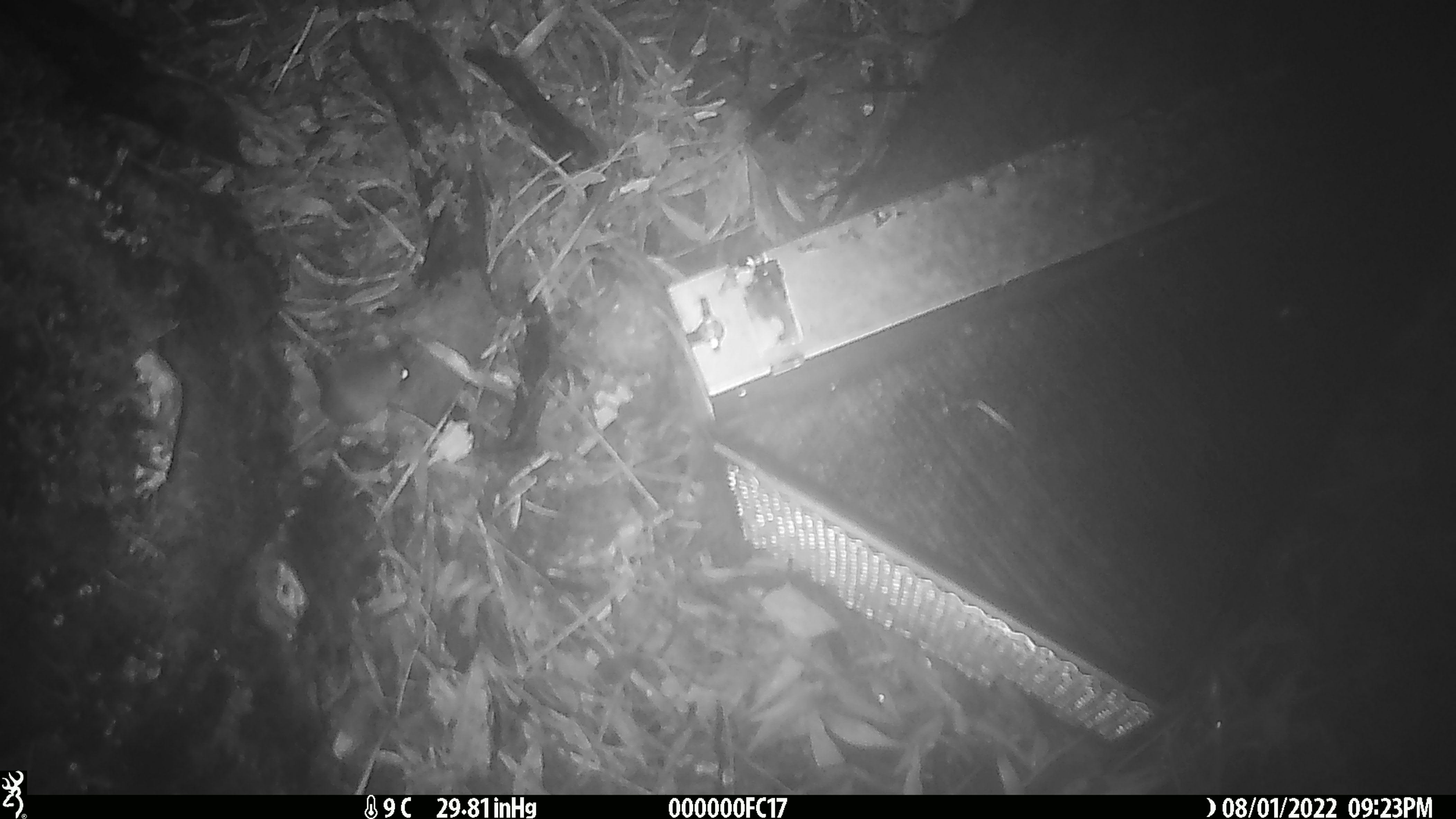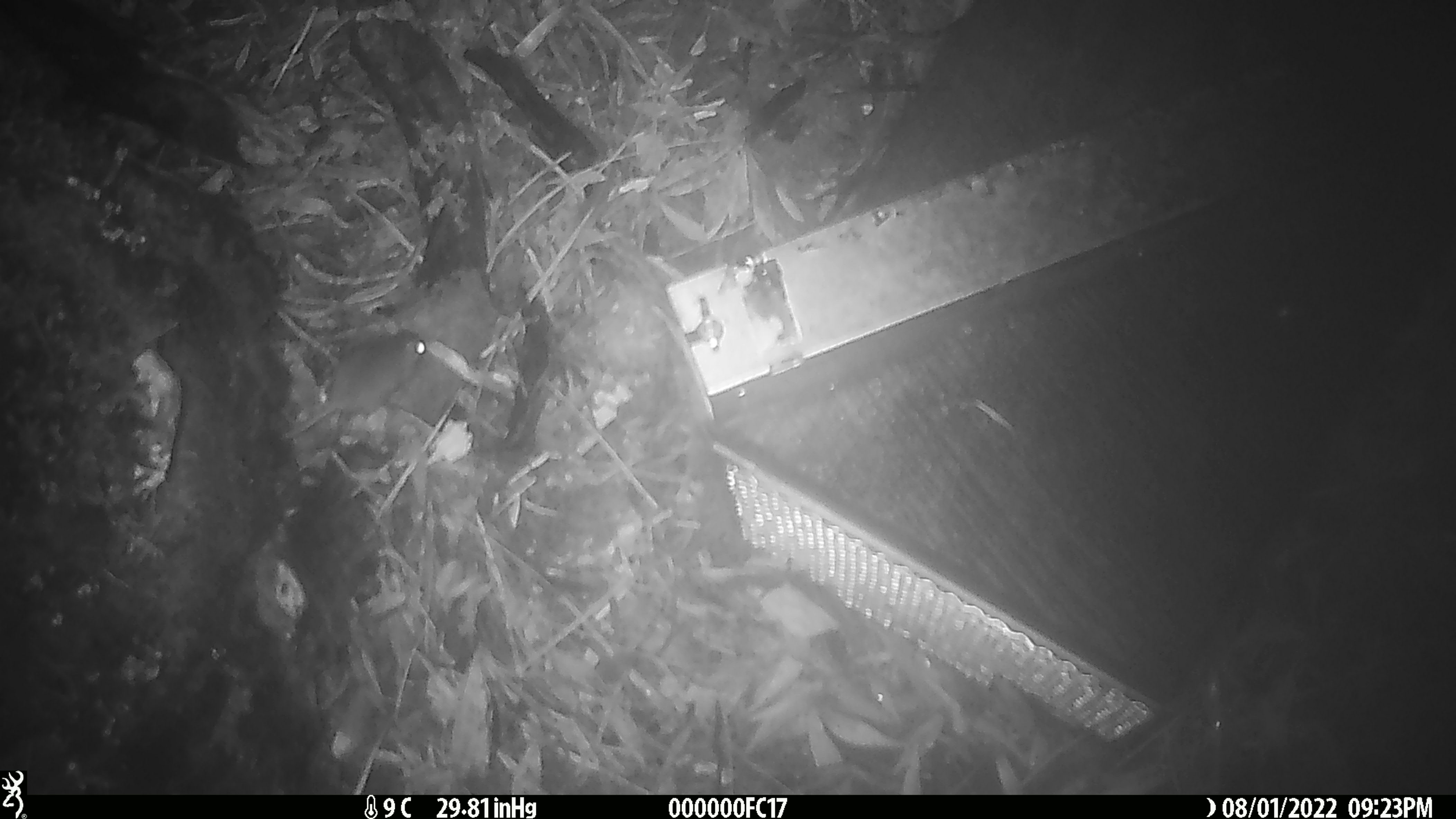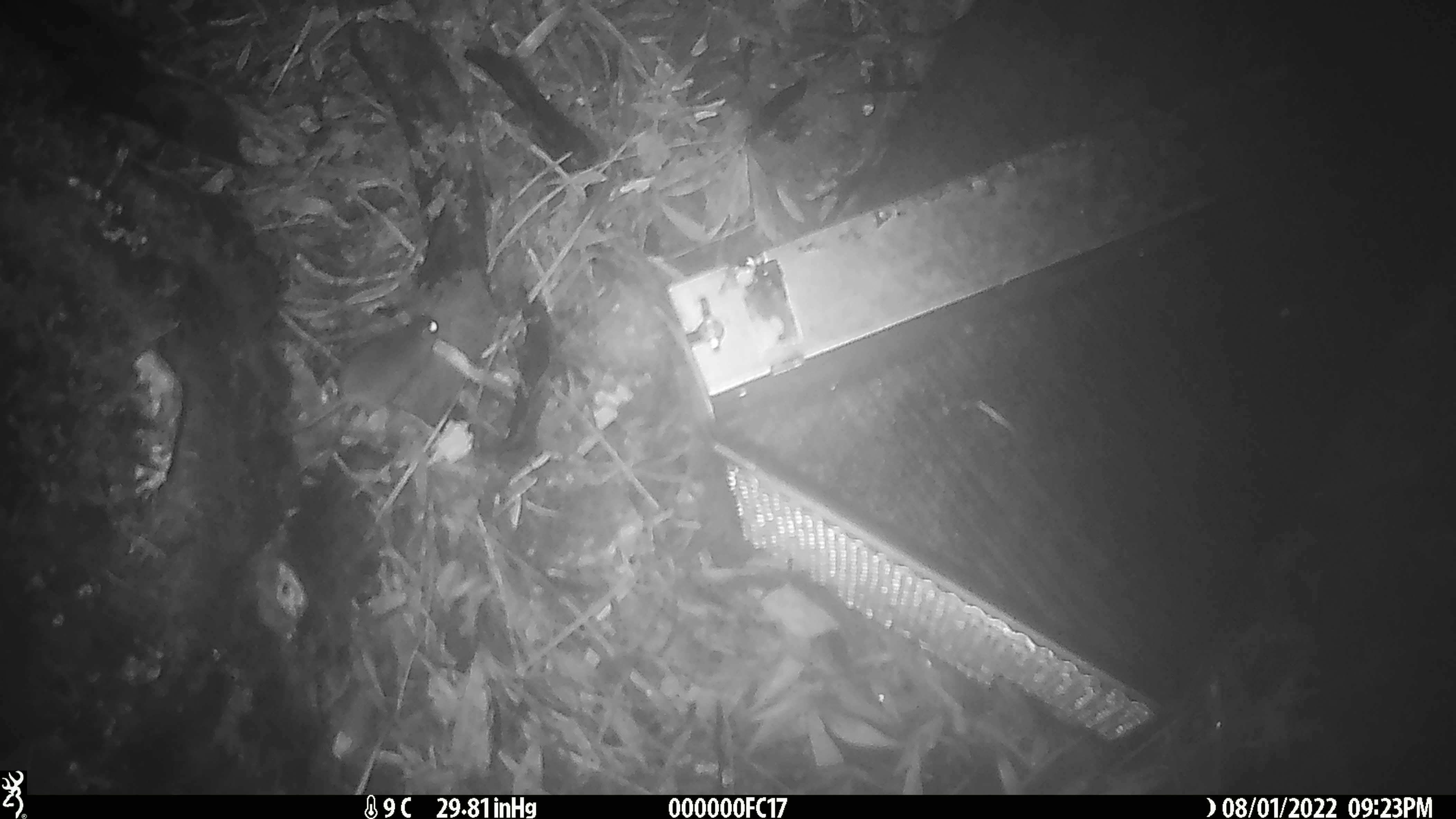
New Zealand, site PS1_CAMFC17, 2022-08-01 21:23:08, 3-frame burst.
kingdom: Animalia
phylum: Chordata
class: Mammalia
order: Rodentia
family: Muridae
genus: Mus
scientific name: Mus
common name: mouse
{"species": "mouse (Mus)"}